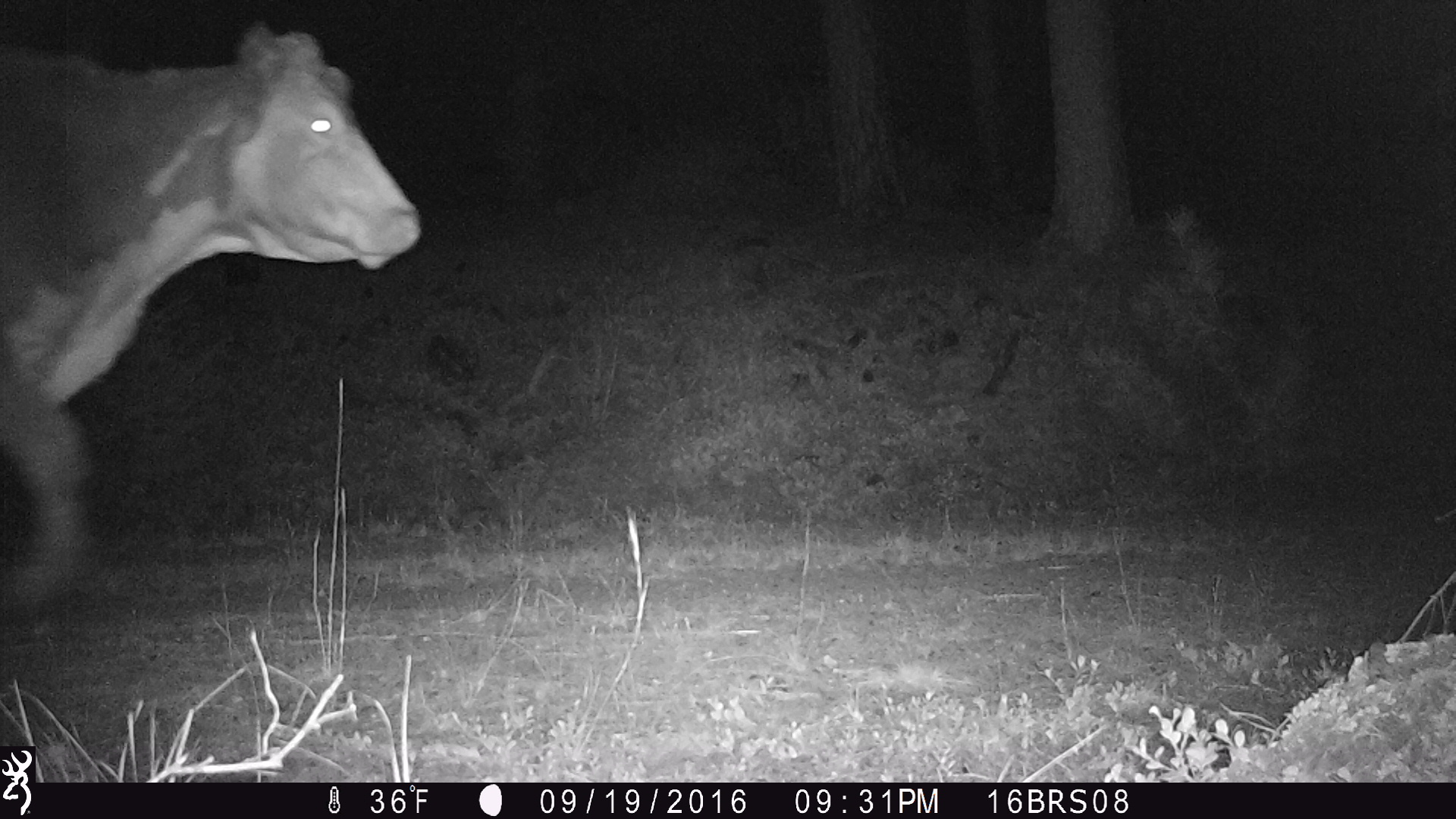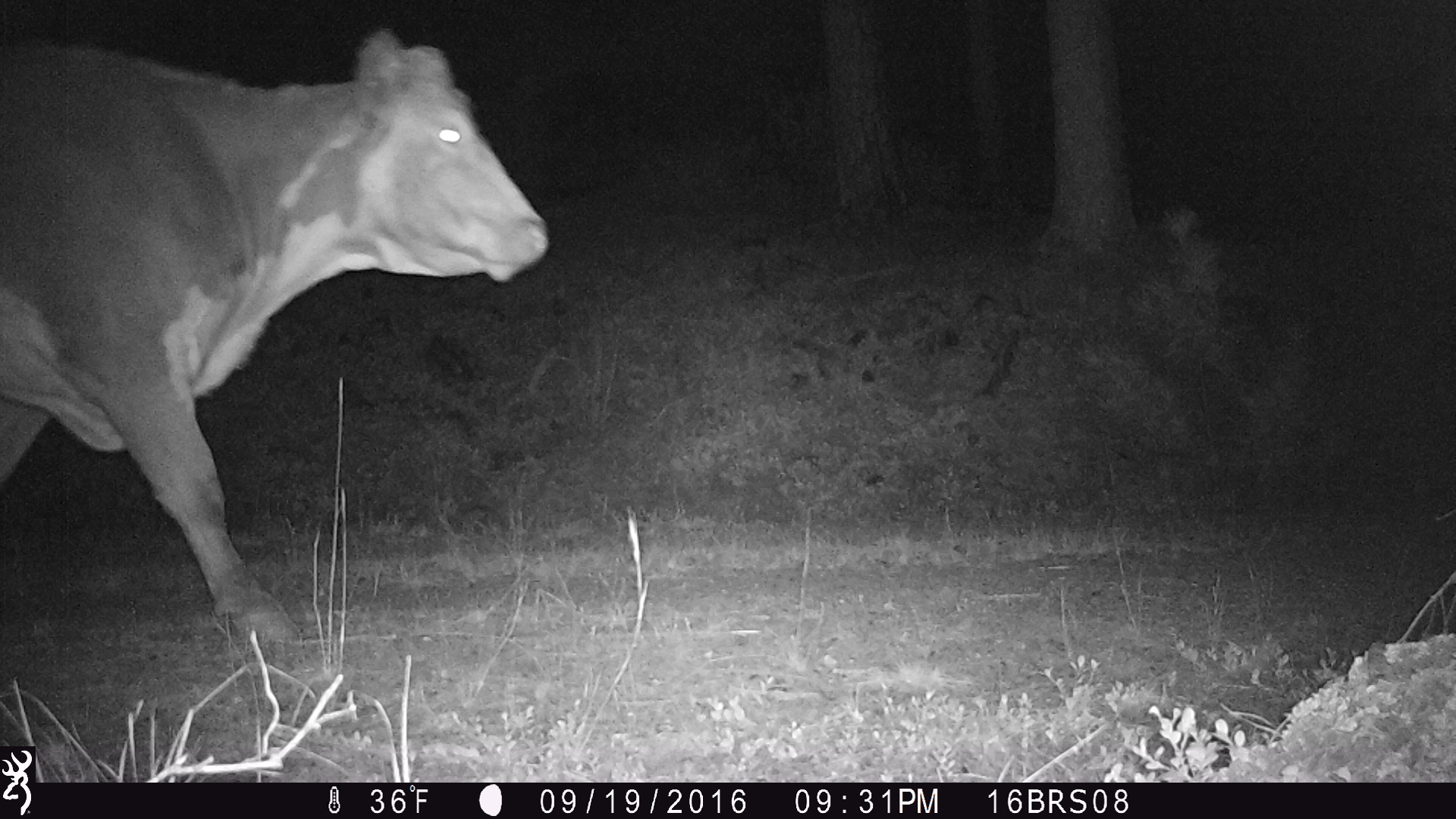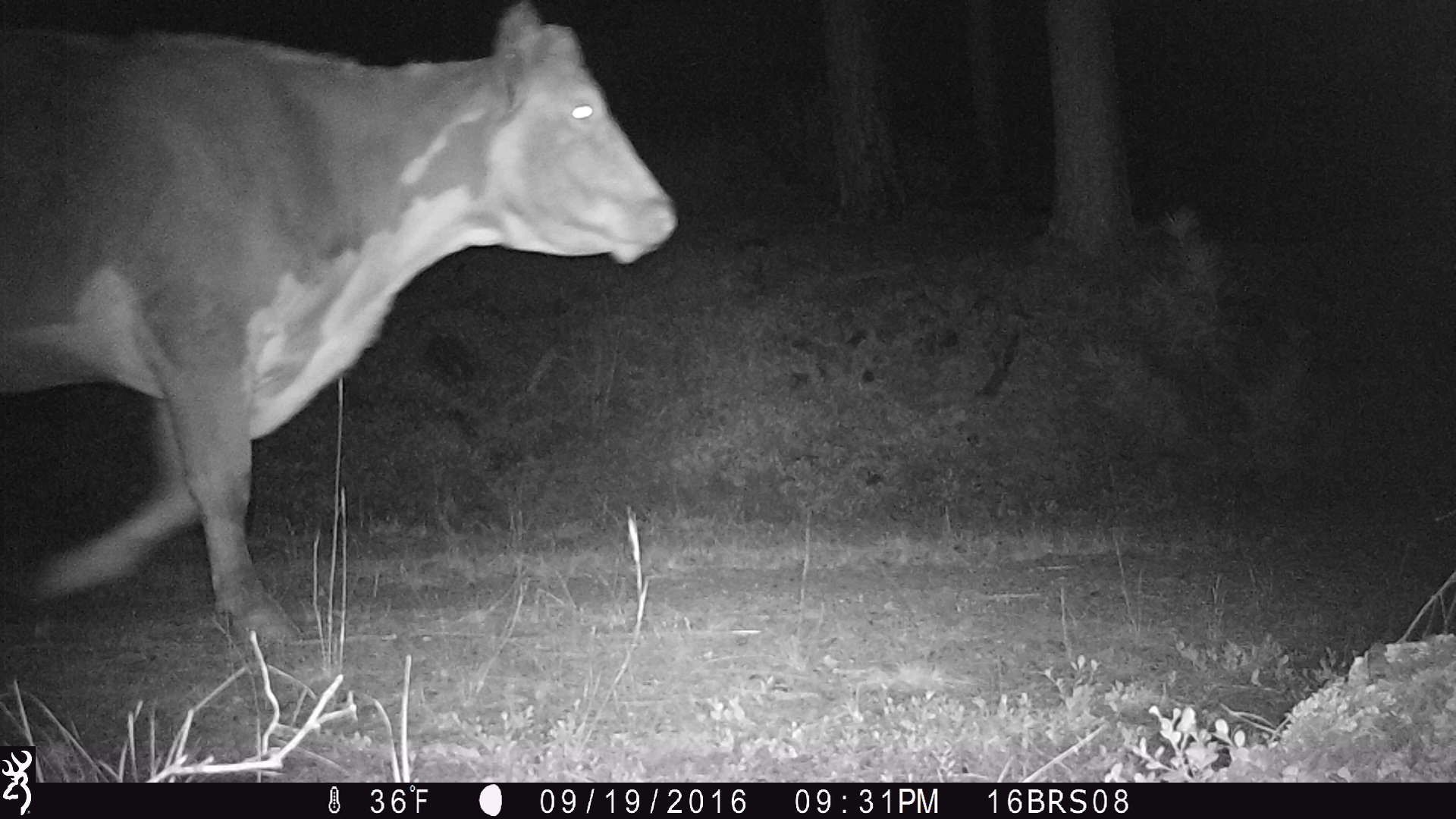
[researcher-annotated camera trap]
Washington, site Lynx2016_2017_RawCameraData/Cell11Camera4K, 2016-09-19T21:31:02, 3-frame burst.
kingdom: Animalia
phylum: Chordata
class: Mammalia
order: Artiodactyla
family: Bovidae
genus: Bos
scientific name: Bos taurus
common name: domestic cattle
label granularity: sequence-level